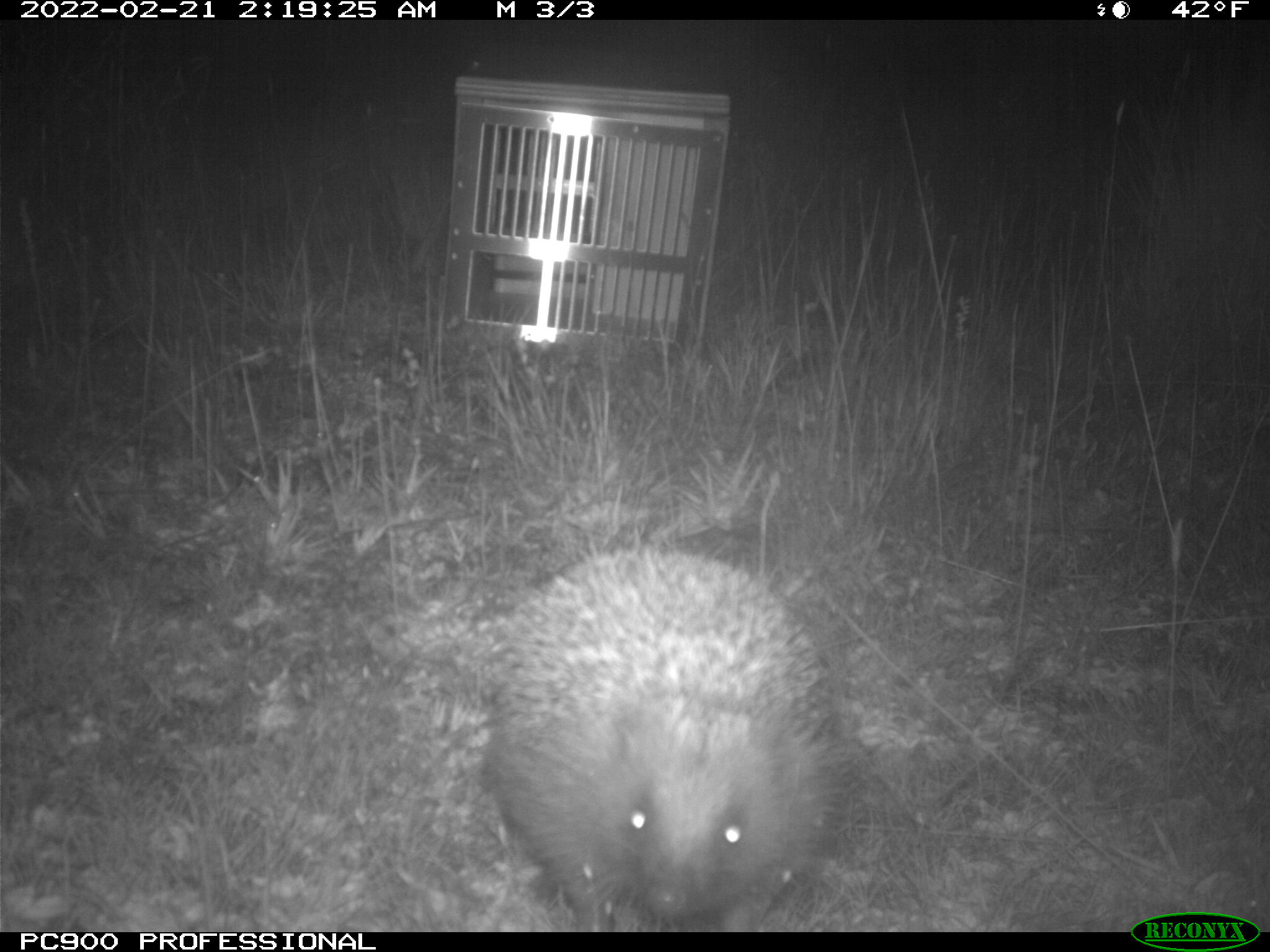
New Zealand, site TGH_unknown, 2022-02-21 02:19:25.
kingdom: Animalia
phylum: Chordata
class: Mammalia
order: Eulipotyphla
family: Erinaceidae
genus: Erinaceus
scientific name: Erinaceus europaeus europaeus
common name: european hedgehog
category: hedgehog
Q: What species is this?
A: Hedgehog (european hedgehog) (Erinaceus europaeus europaeus).